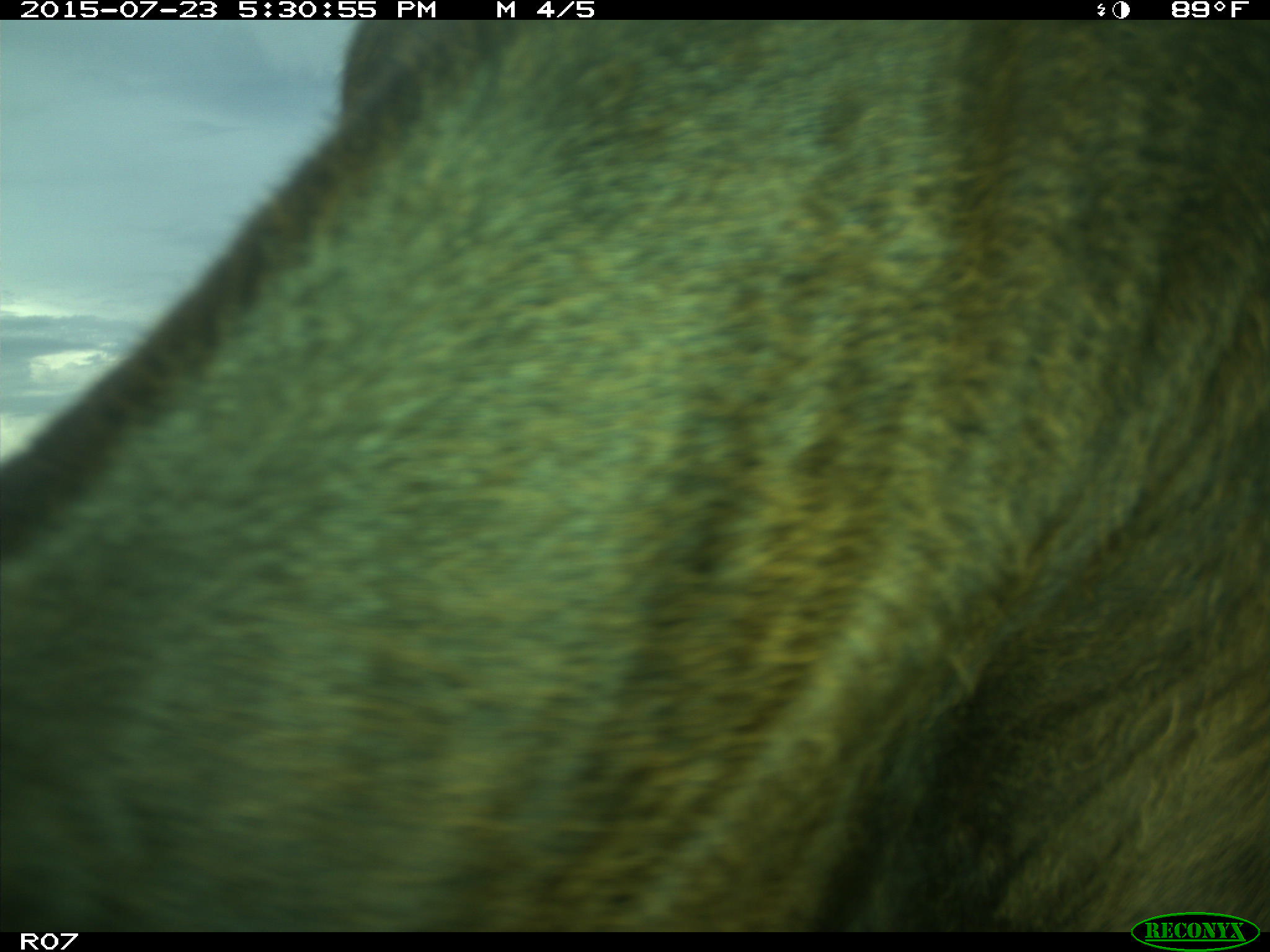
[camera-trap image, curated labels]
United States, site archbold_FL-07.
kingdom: Animalia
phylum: Chordata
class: Mammalia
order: Artiodactyla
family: Bovidae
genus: Bos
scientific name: Bos taurus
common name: domestic cow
Bos taurus (domestic cow).